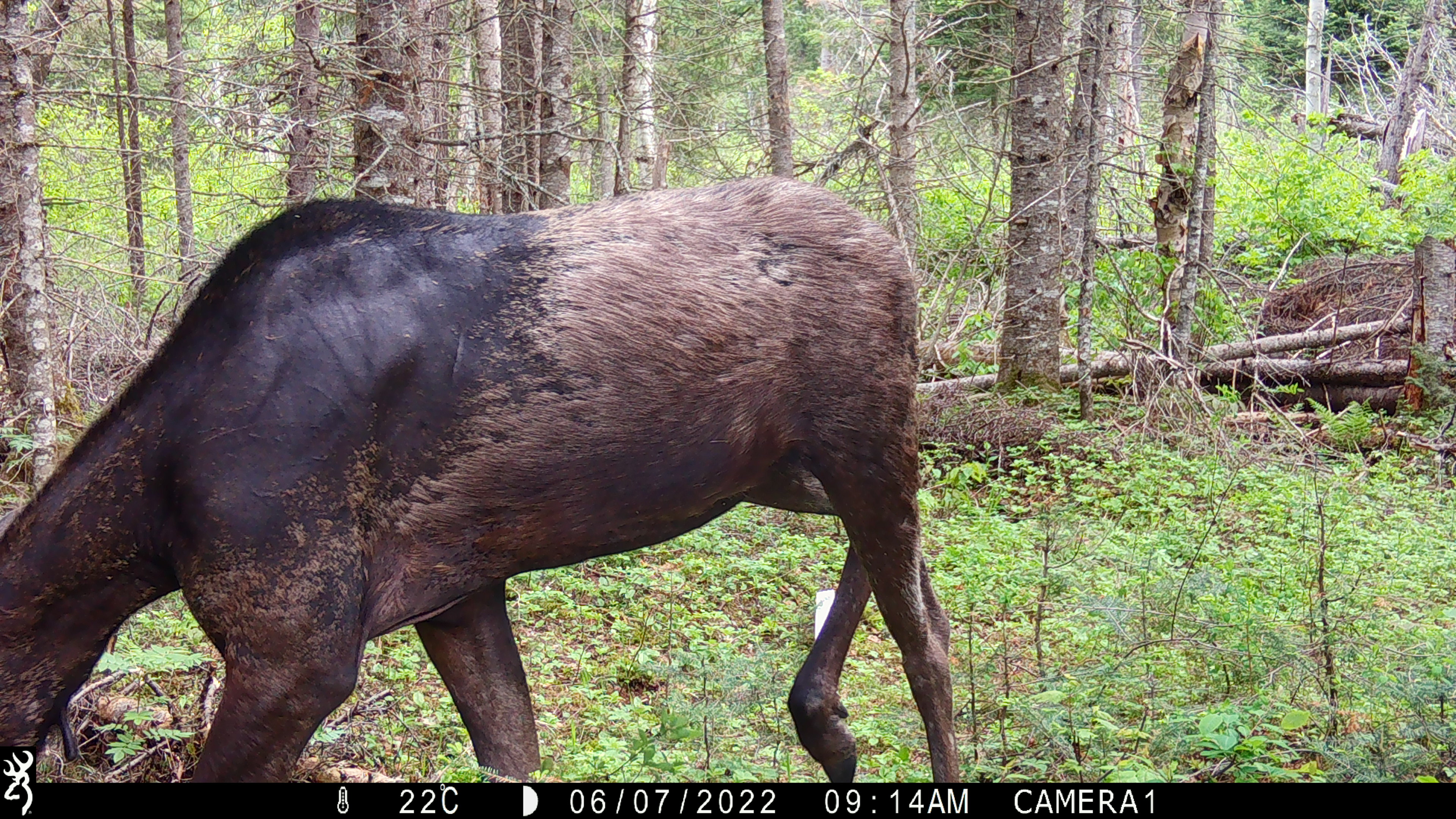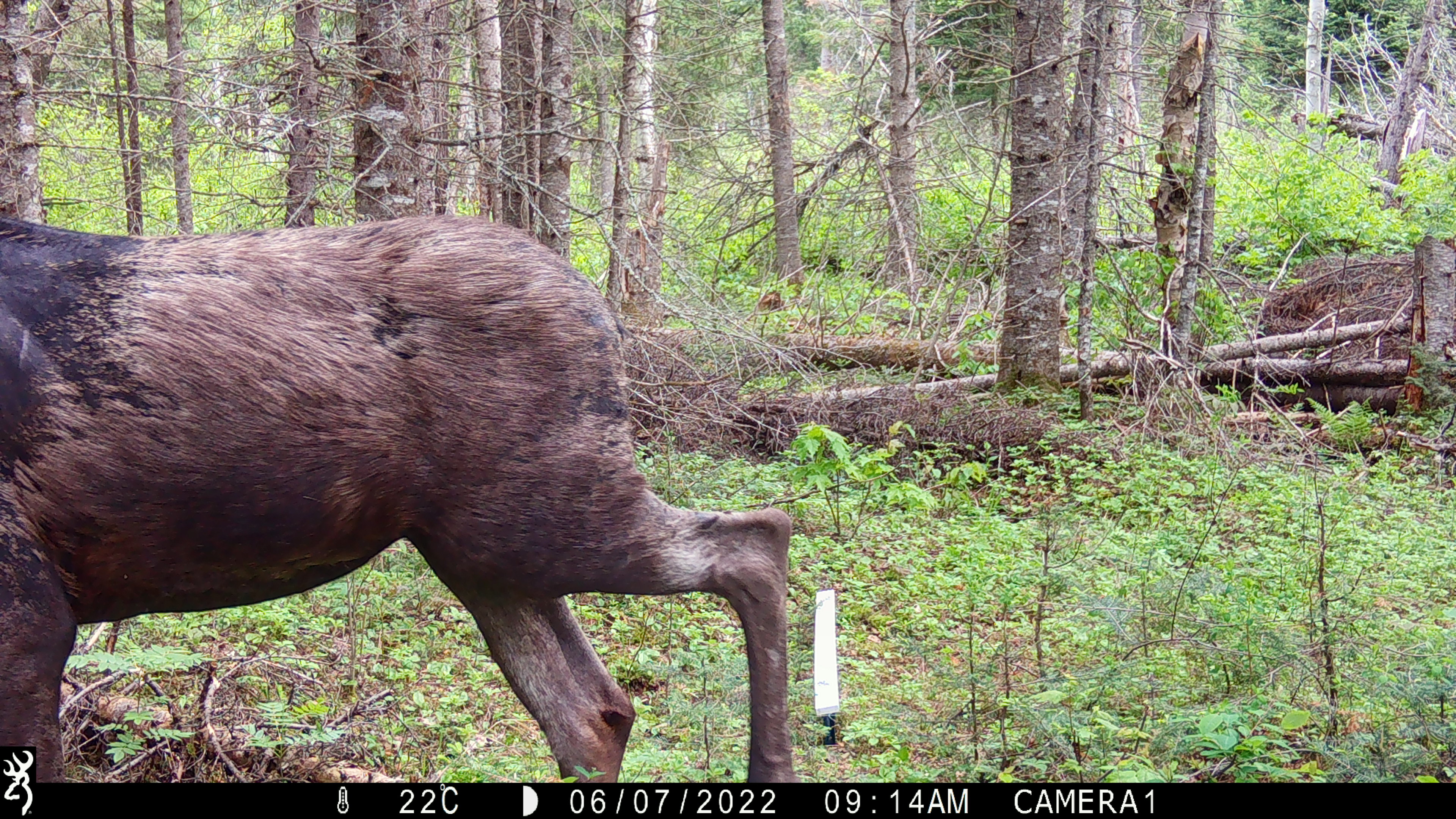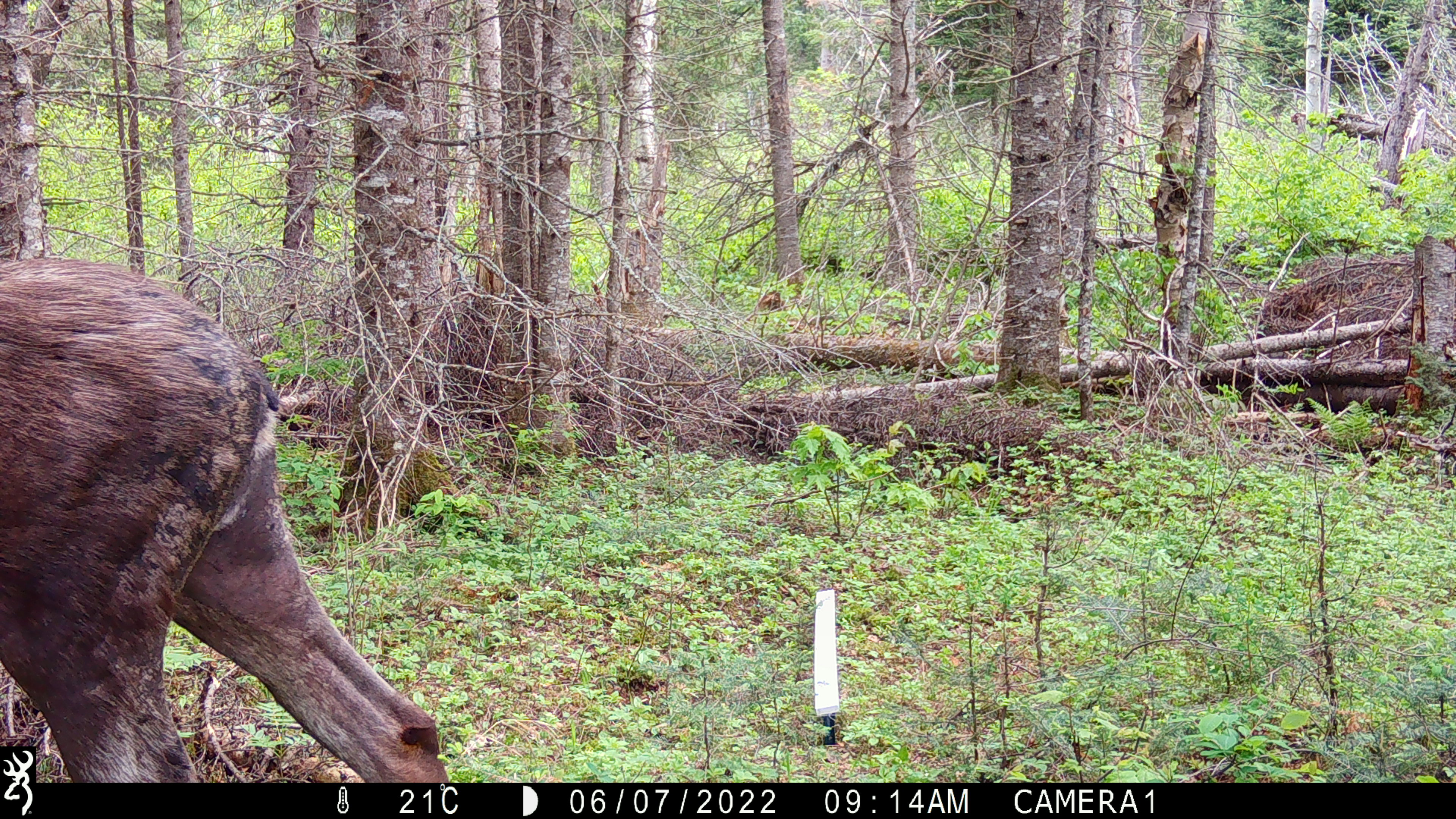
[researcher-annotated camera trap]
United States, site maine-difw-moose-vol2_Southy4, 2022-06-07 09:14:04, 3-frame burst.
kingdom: Animalia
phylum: Chordata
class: Mammalia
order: Artiodactyla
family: Cervidae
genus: Alces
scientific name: Alces alces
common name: moose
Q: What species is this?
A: Moose (Alces alces).